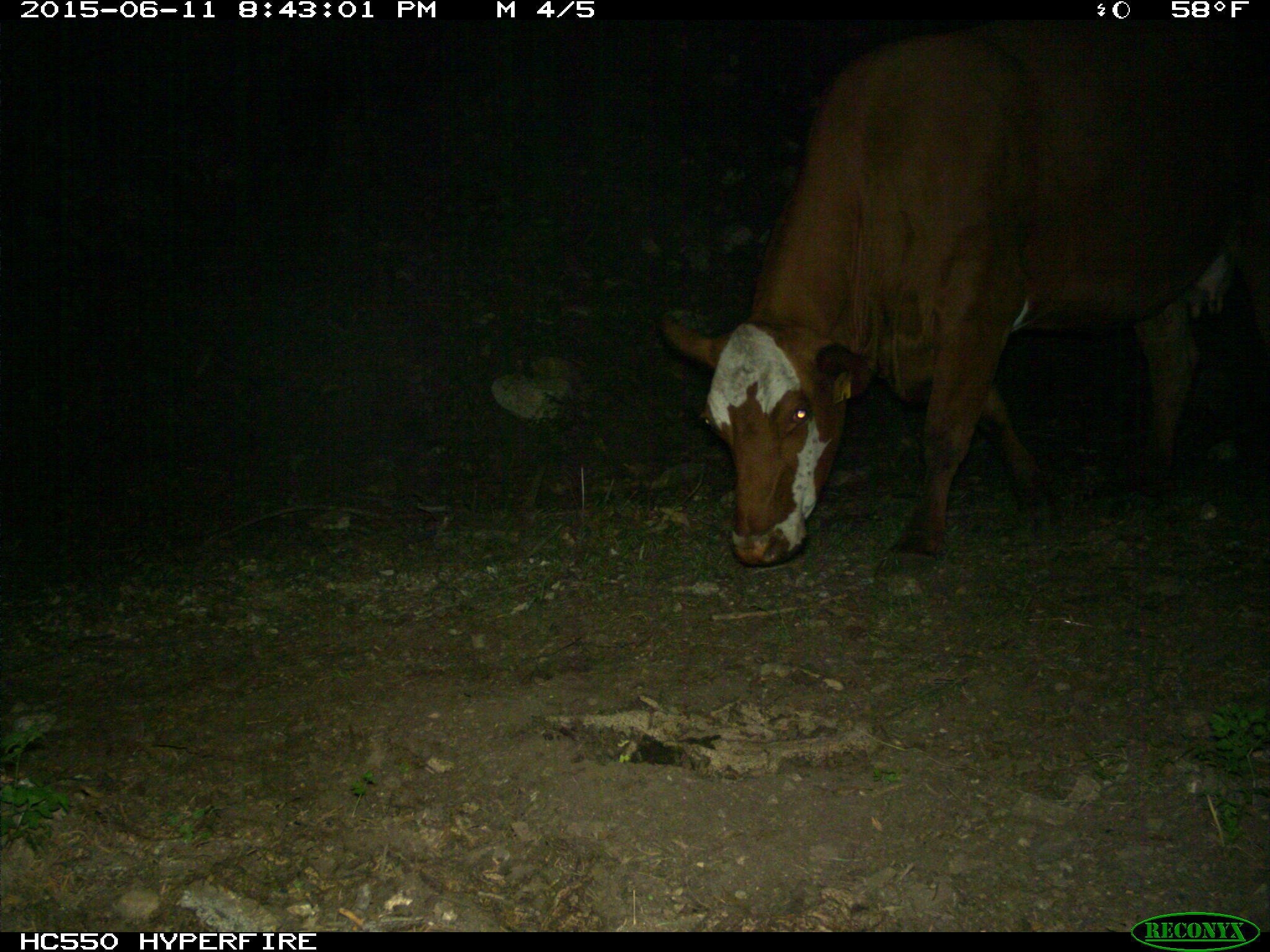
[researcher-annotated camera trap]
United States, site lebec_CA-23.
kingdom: Animalia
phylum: Chordata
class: Mammalia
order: Artiodactyla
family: Bovidae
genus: Bos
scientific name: Bos taurus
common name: domestic cow